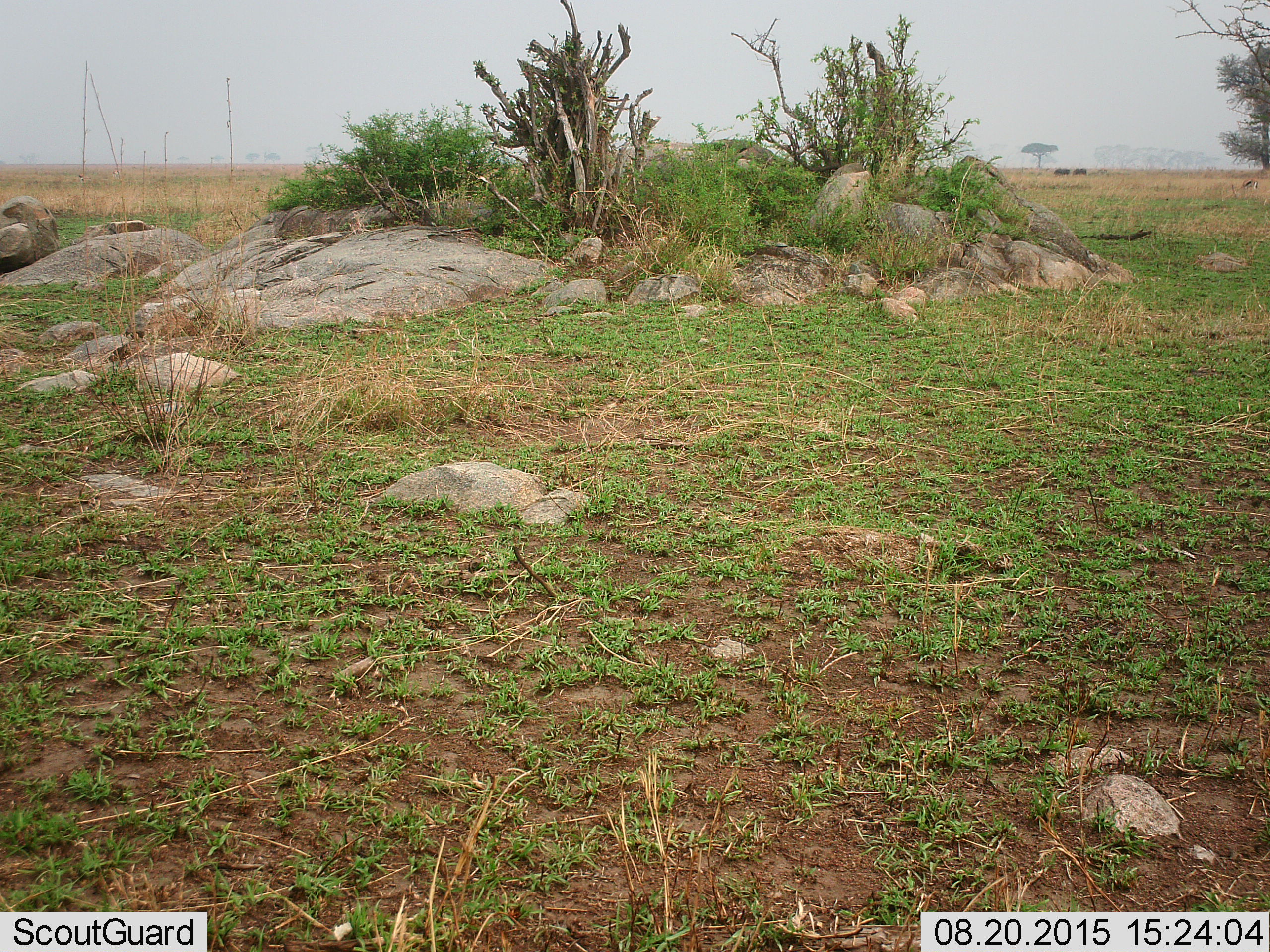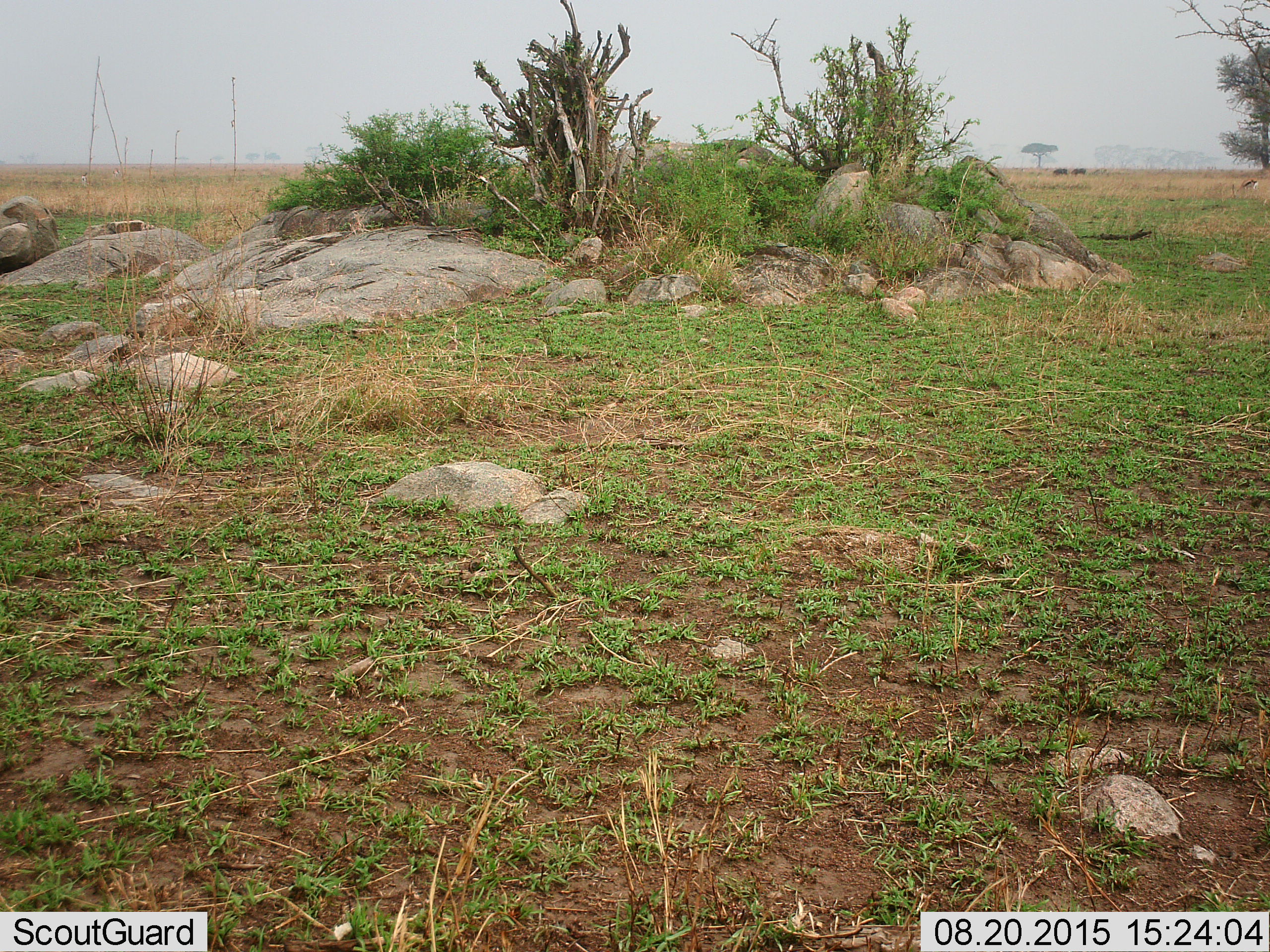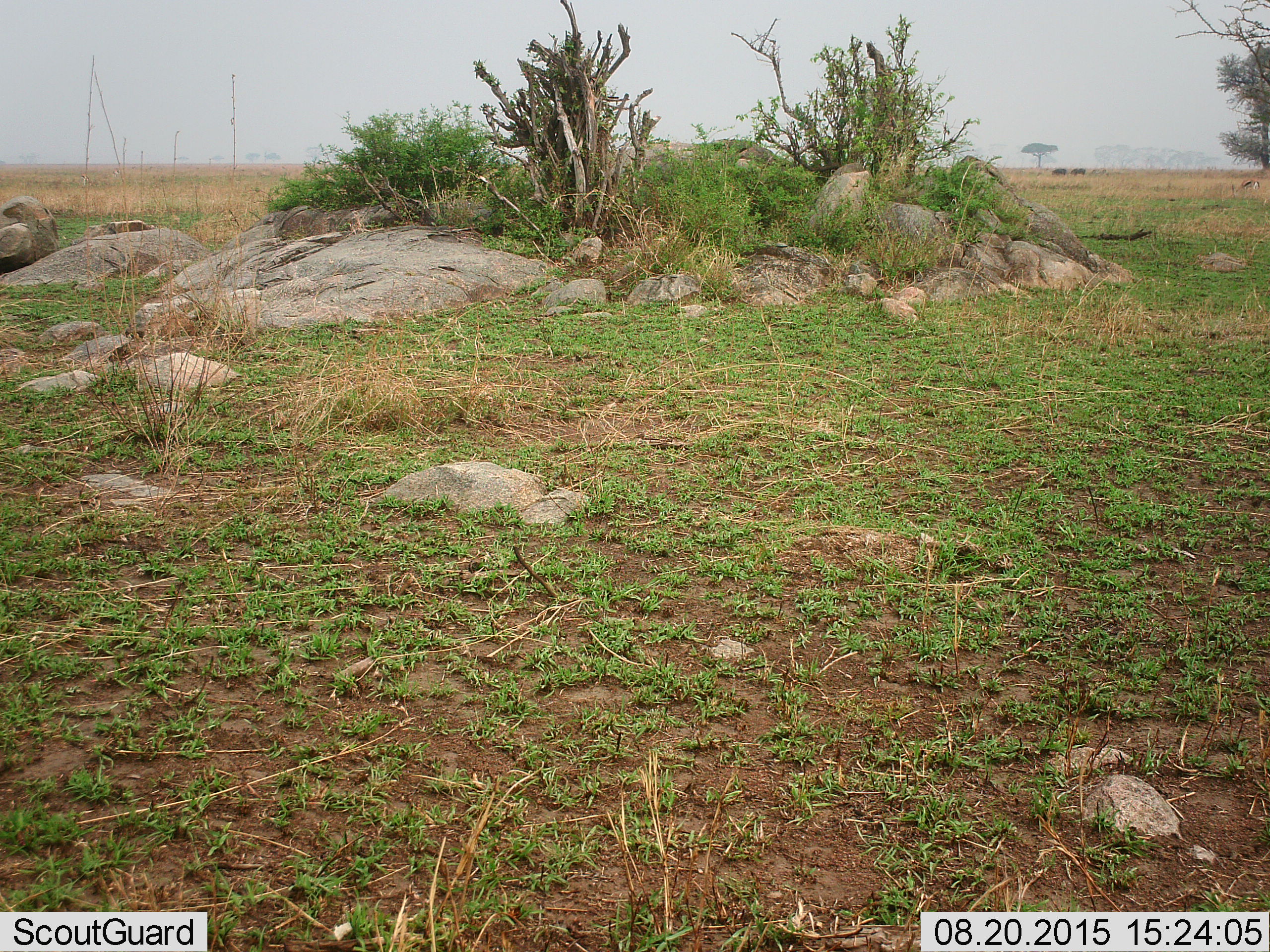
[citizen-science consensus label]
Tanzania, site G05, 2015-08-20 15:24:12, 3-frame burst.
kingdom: Animalia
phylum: Chordata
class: Mammalia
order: Artiodactyla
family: Bovidae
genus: Syncerus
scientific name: Syncerus caffer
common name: cape buffalo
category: buffalo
Buffalo (cape buffalo) (Syncerus caffer), count 2. Behavior (volunteer vote fractions): standing 0%, resting 0%, moving 50%, interacting 0%. Young present (vote fraction): 0%. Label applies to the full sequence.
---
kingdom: Animalia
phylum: Chordata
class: Mammalia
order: Artiodactyla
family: Bovidae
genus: Eudorcas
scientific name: Eudorcas thomsonii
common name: thomson's gazelle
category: gazellethomsons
Gazellethomsons (thomson's gazelle) (Eudorcas thomsonii), count 3. Behavior (volunteer vote fractions): standing 12%, resting 0%, moving 12%, interacting 0%. Young present (vote fraction): 0%. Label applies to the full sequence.